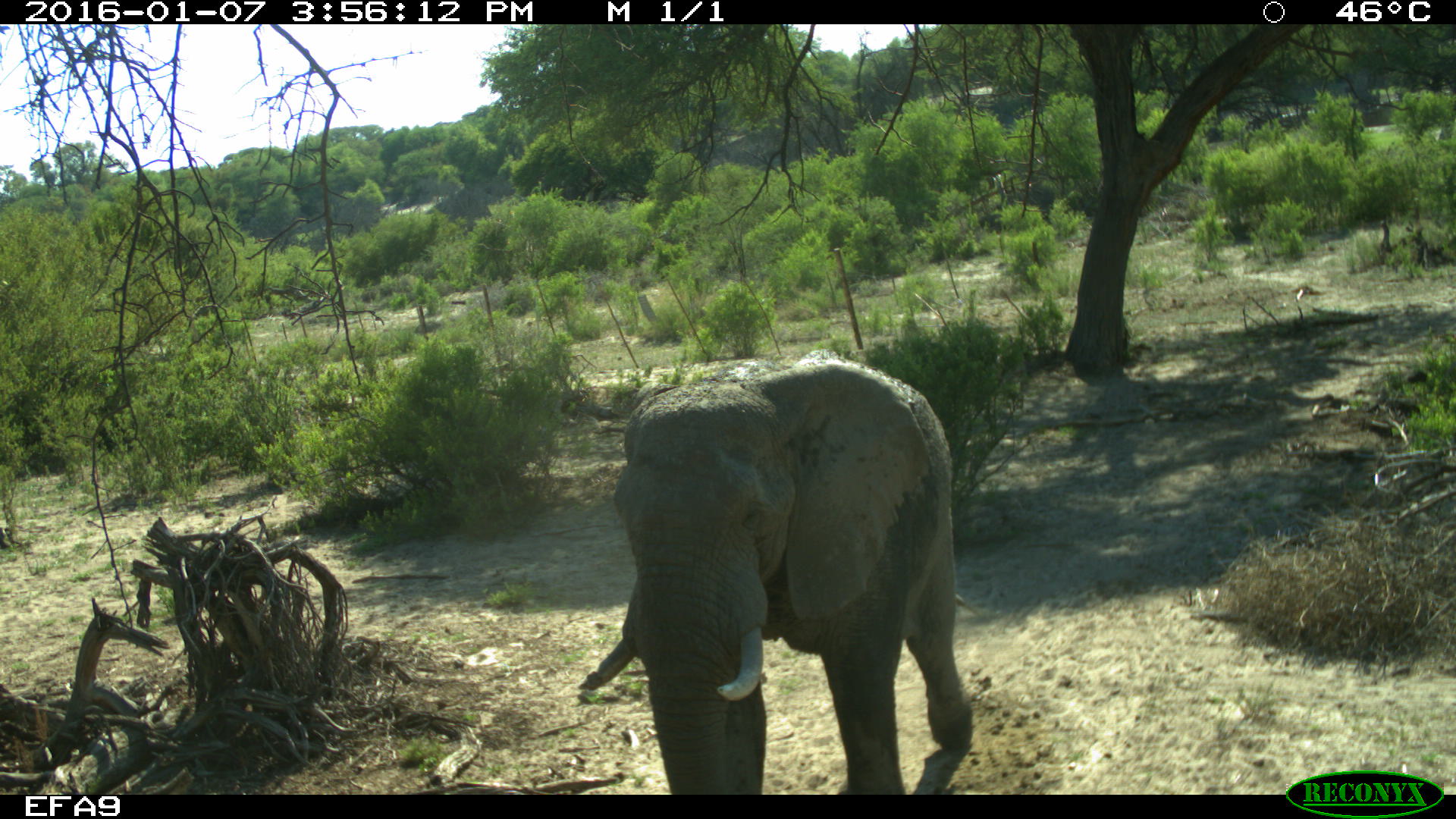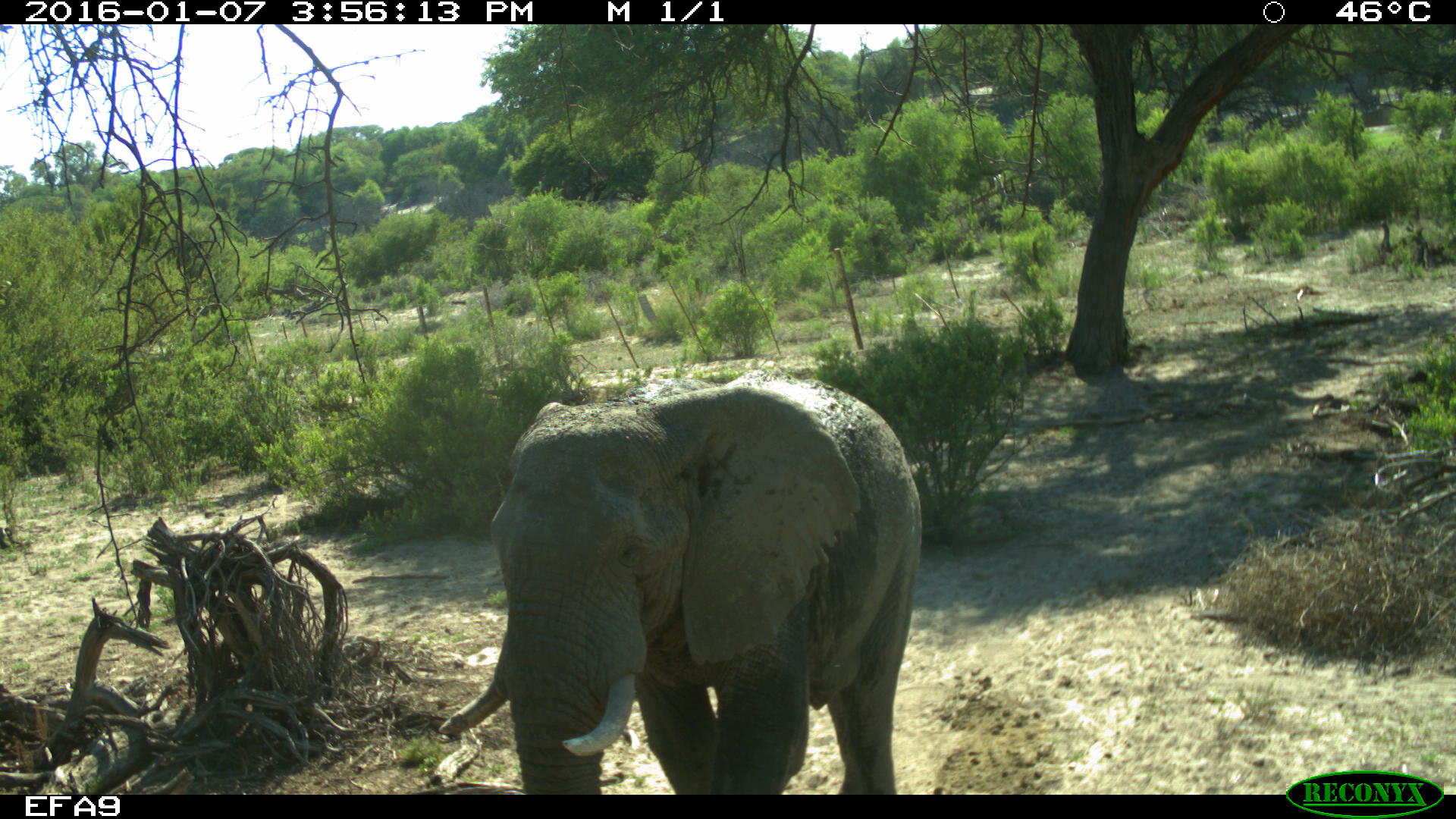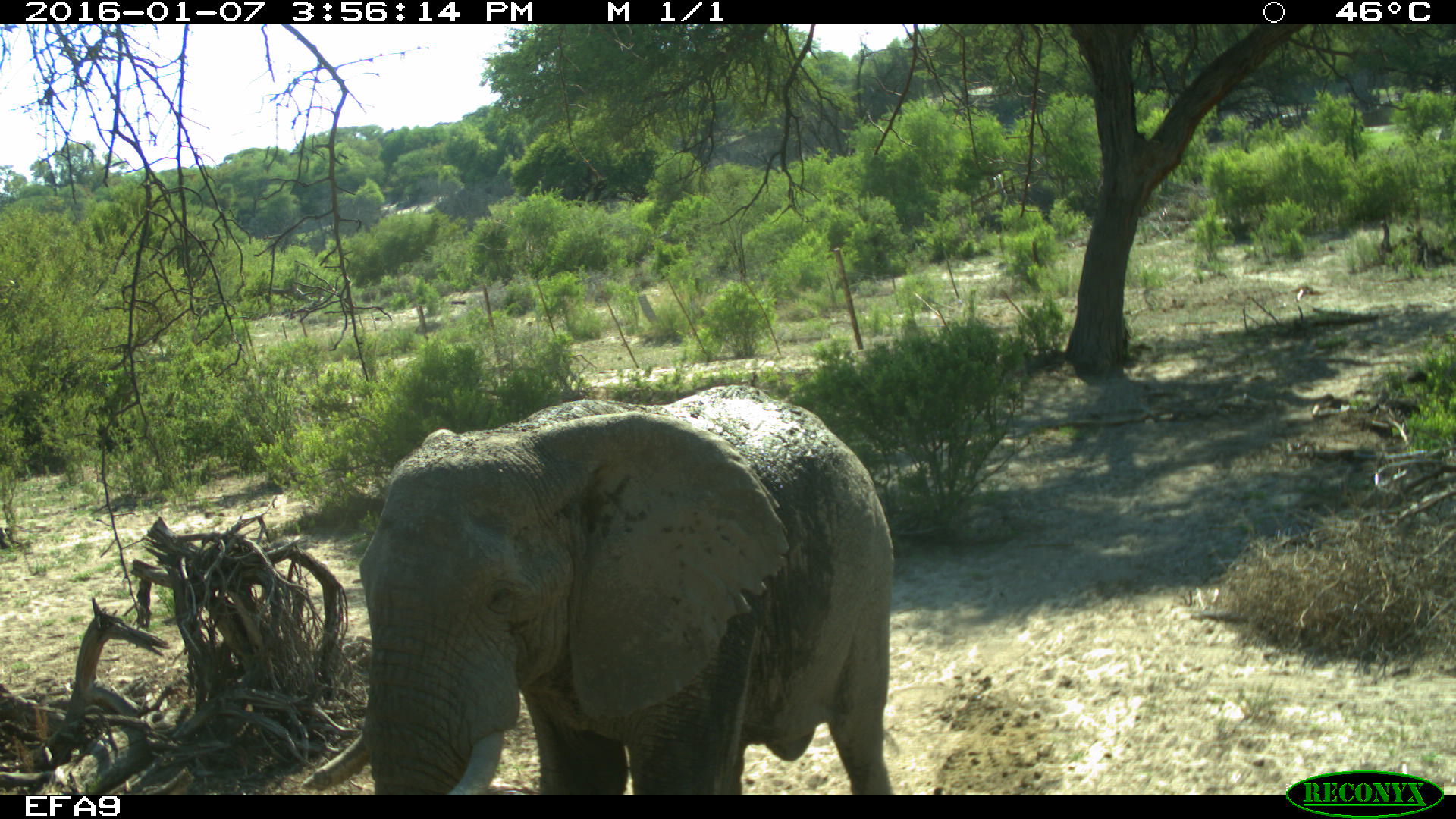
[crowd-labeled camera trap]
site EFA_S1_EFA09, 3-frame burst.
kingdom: Animalia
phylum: Chordata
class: Mammalia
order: Proboscidea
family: Elephantidae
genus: Loxodonta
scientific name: Loxodonta africana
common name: african bush elephant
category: elephant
Elephant (african bush elephant) (Loxodonta africana), count 1. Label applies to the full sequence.